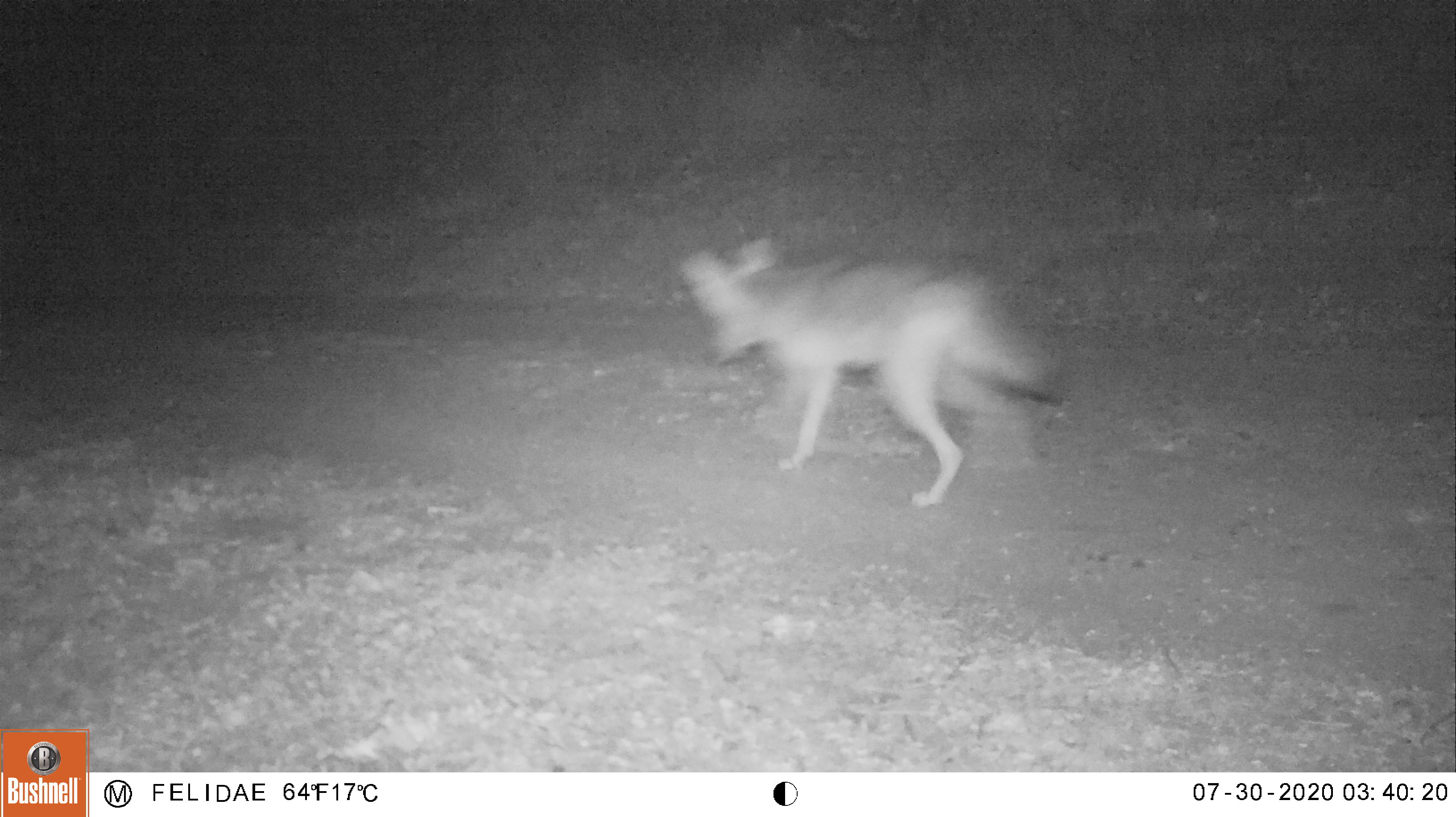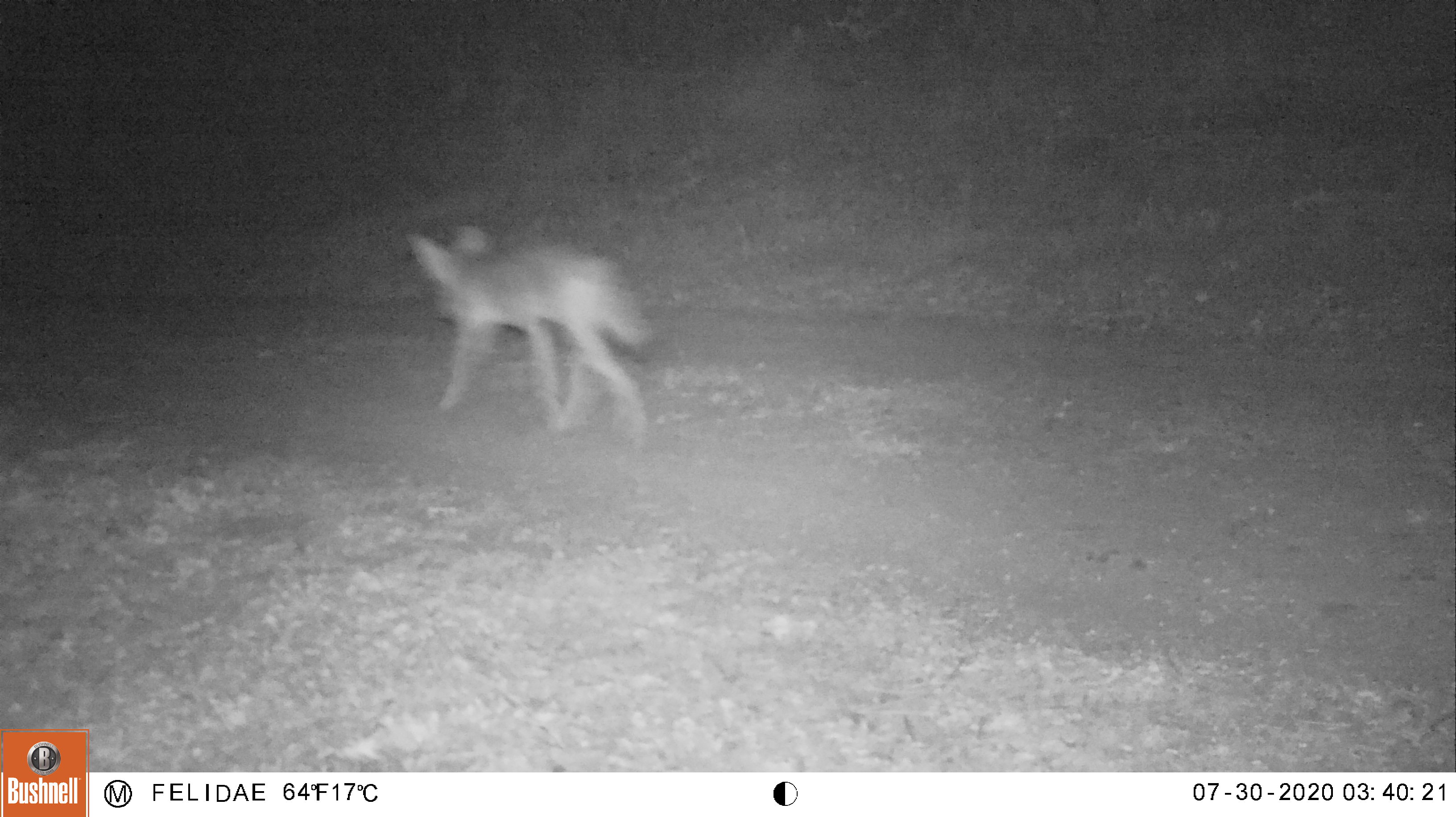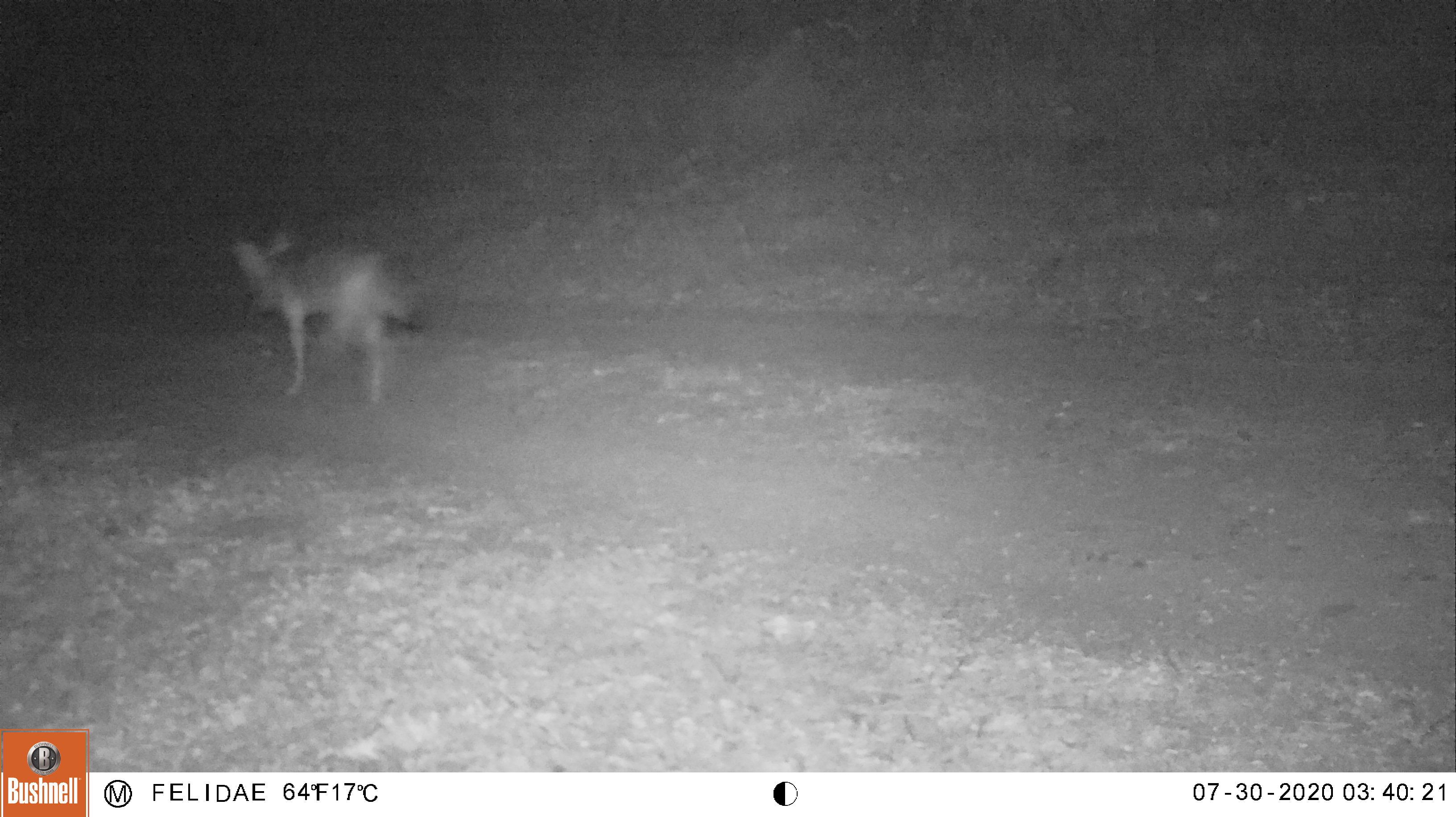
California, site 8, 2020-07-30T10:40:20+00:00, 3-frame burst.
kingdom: Animalia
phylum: Chordata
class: Mammalia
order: Carnivora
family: Canidae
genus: Canis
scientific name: Canis latrans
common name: coyote